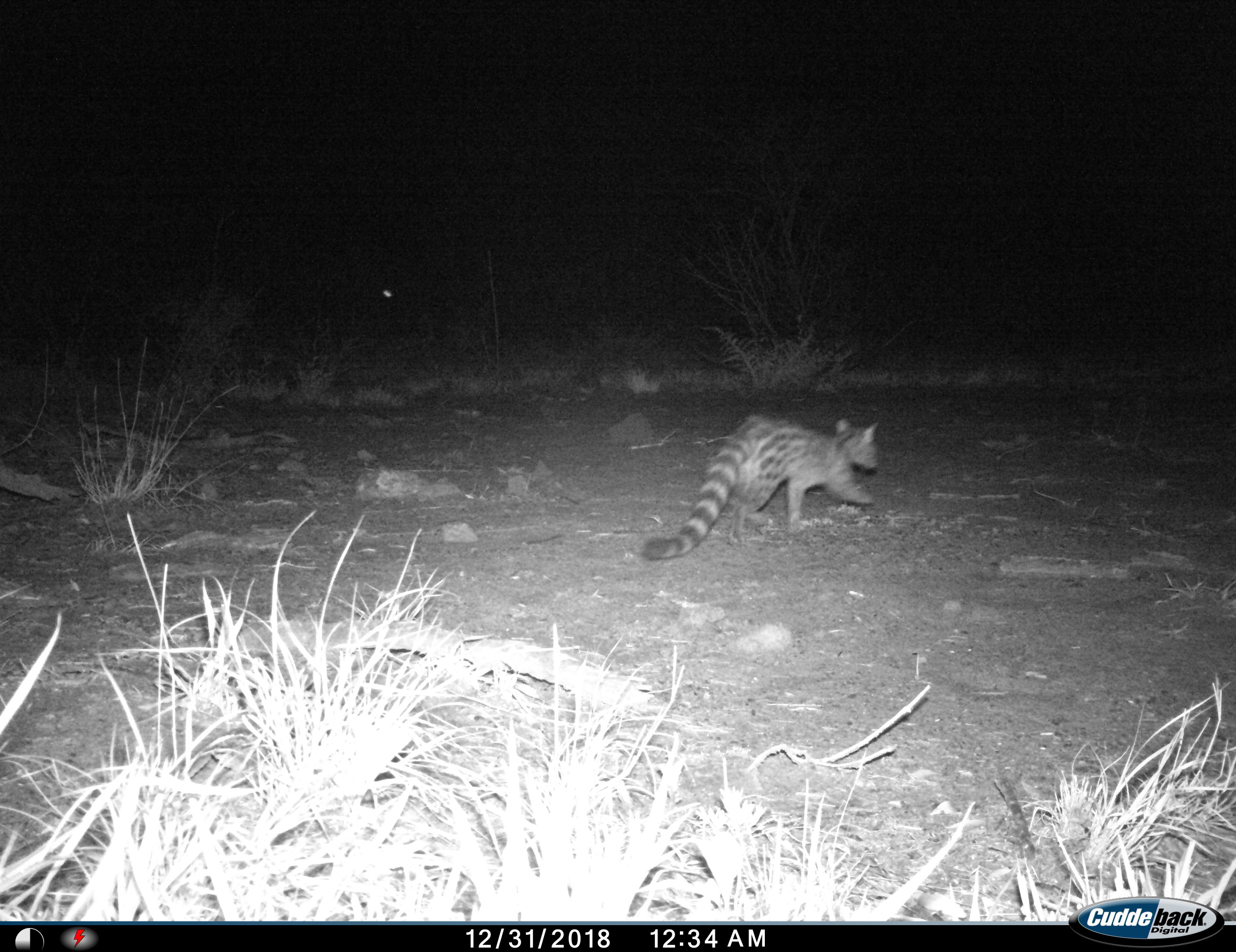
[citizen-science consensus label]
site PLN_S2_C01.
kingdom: Animalia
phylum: Chordata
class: Mammalia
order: Carnivora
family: Viverridae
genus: Genetta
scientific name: Genetta genetta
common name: small-spotted genet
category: genetcommonsmallspotted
Genetcommonsmallspotted (small-spotted genet) (Genetta genetta), count 1. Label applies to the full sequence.